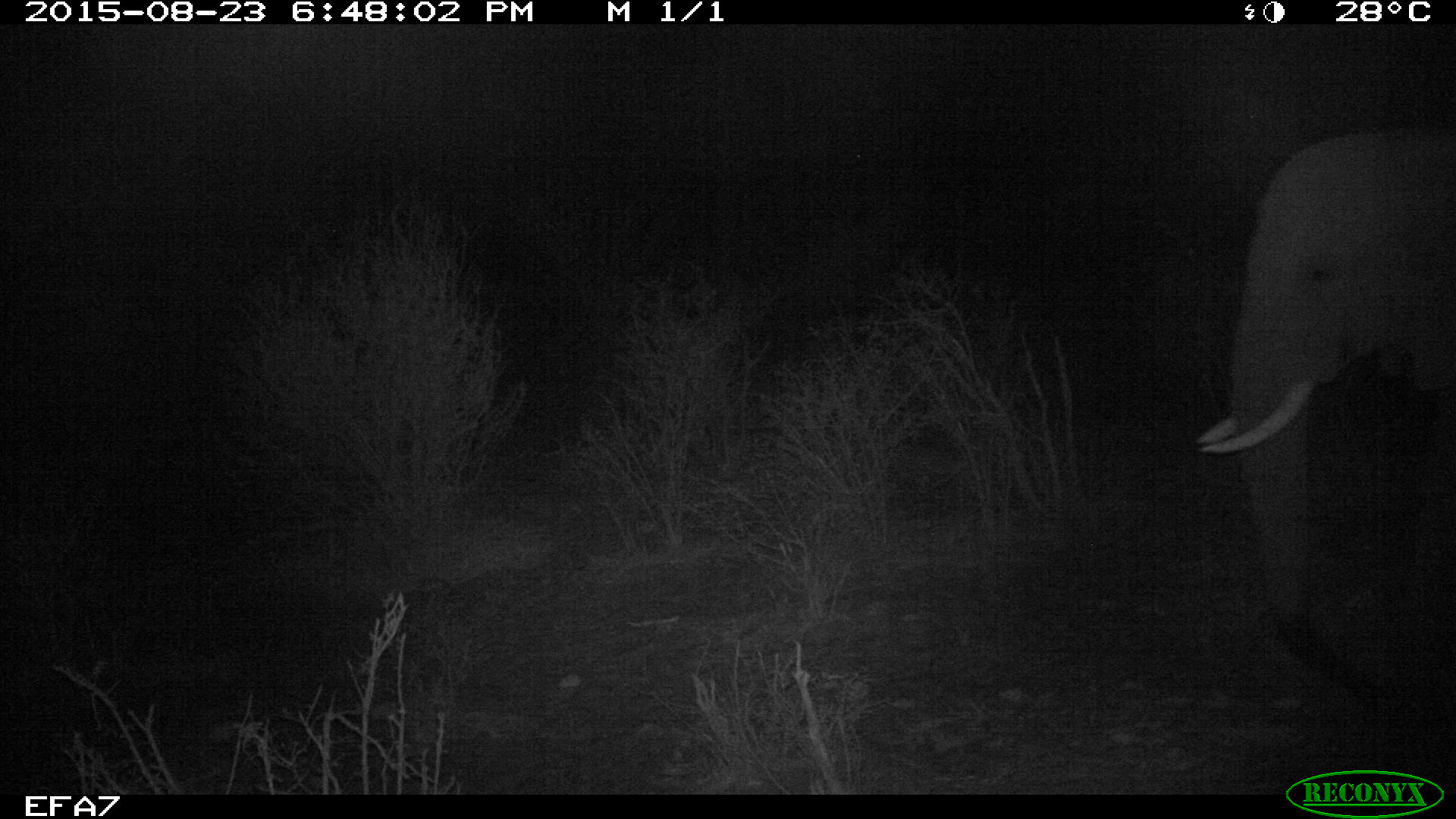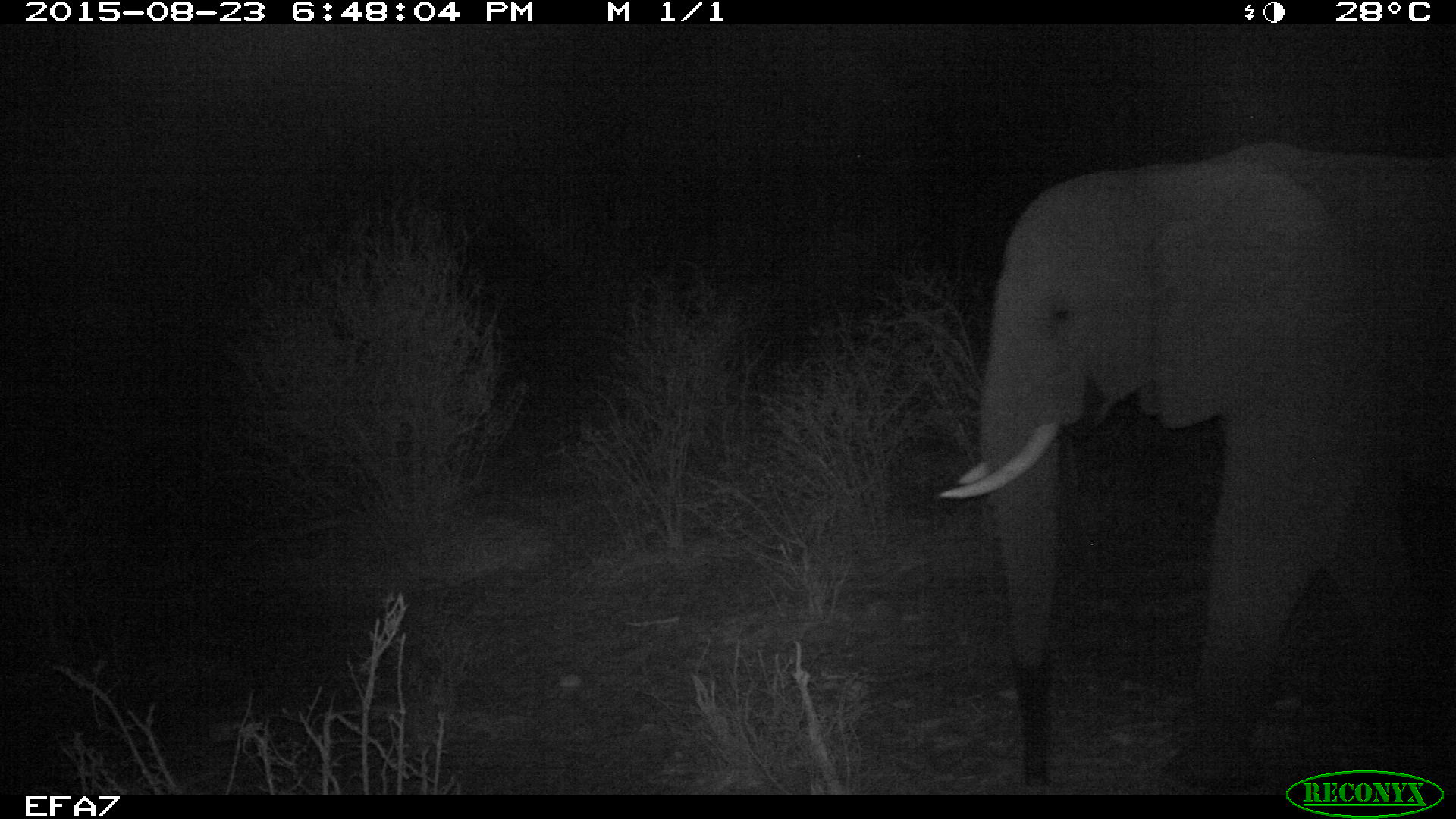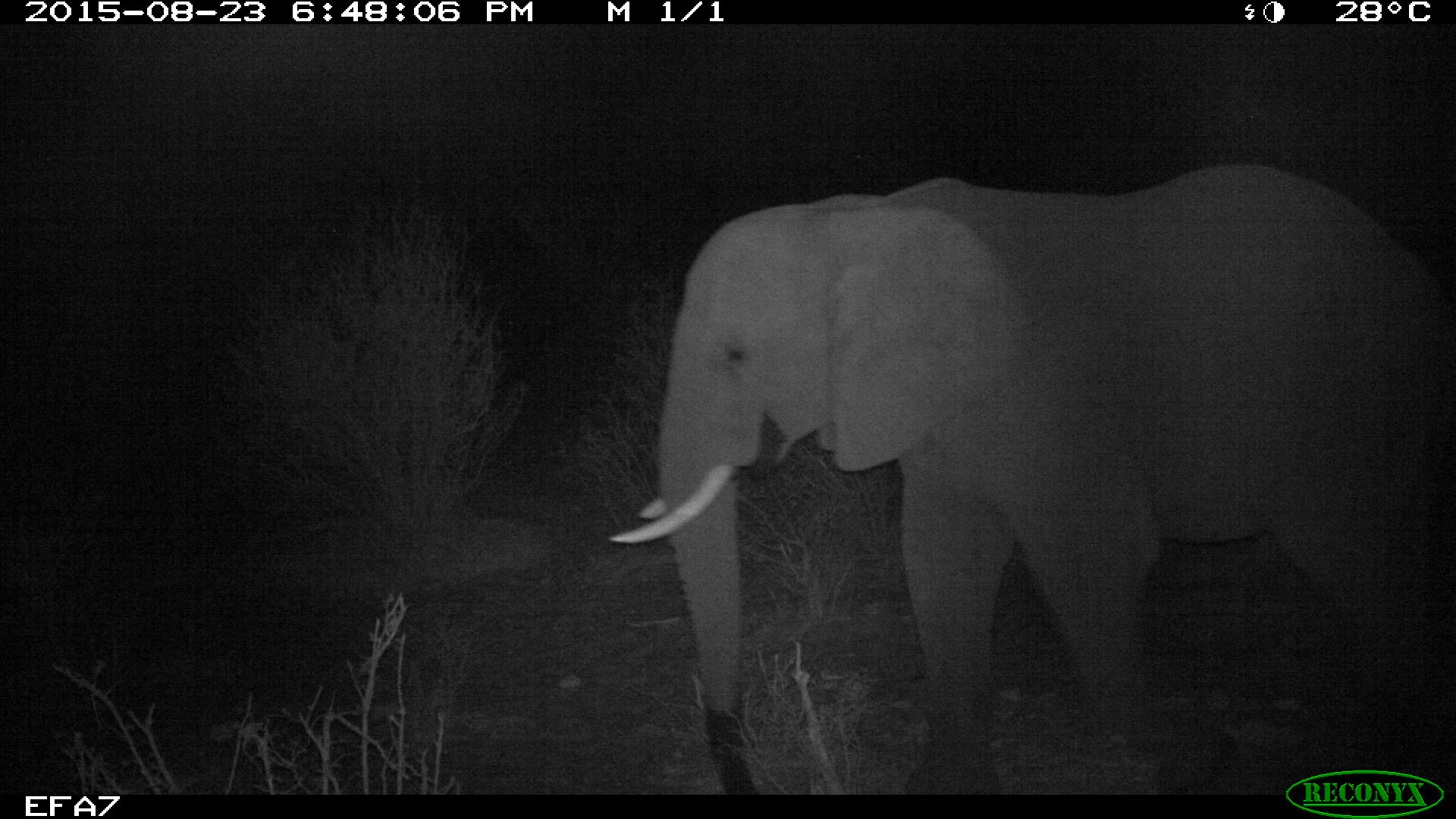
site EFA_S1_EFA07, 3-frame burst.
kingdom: Animalia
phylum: Chordata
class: Mammalia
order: Proboscidea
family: Elephantidae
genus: Loxodonta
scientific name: Loxodonta africana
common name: african bush elephant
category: elephant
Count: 1.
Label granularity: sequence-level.